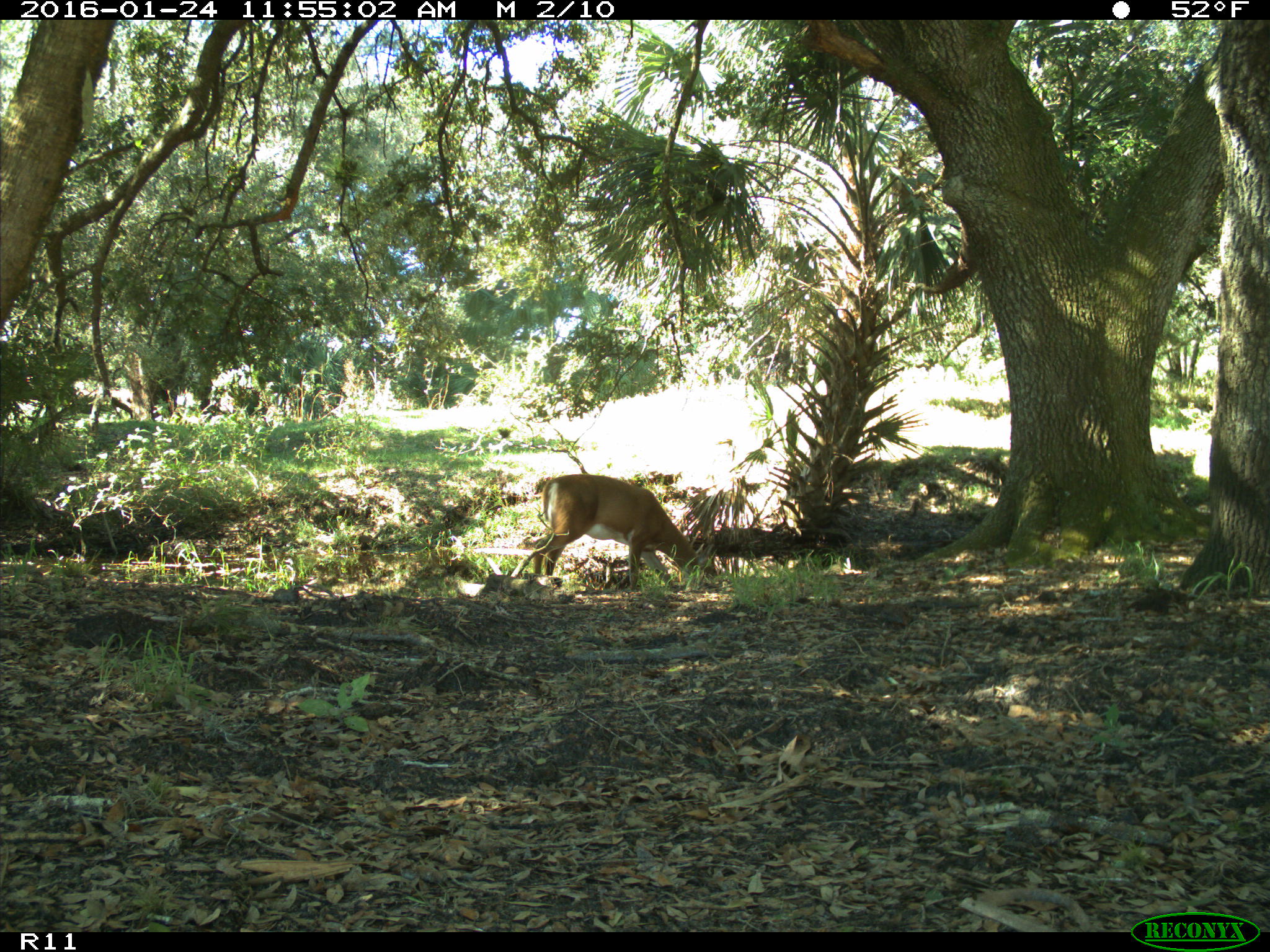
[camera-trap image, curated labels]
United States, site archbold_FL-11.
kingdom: Animalia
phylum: Chordata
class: Mammalia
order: Artiodactyla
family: Cervidae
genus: Odocoileus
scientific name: Odocoileus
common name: deer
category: unidentified deer